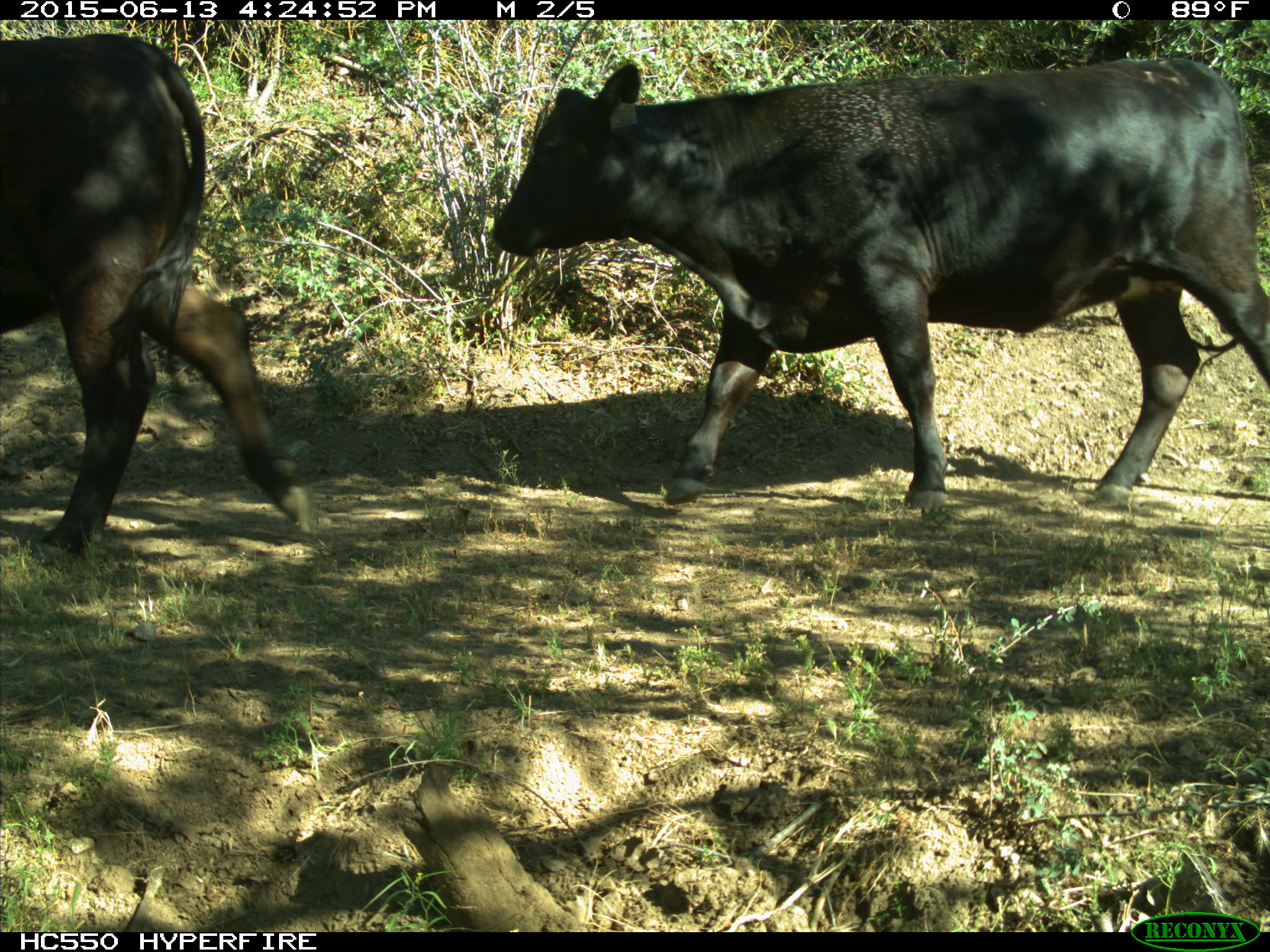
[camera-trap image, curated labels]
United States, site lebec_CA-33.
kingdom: Animalia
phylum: Chordata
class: Mammalia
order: Artiodactyla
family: Bovidae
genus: Bos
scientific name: Bos taurus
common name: domestic cow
Bos taurus (domestic cow).